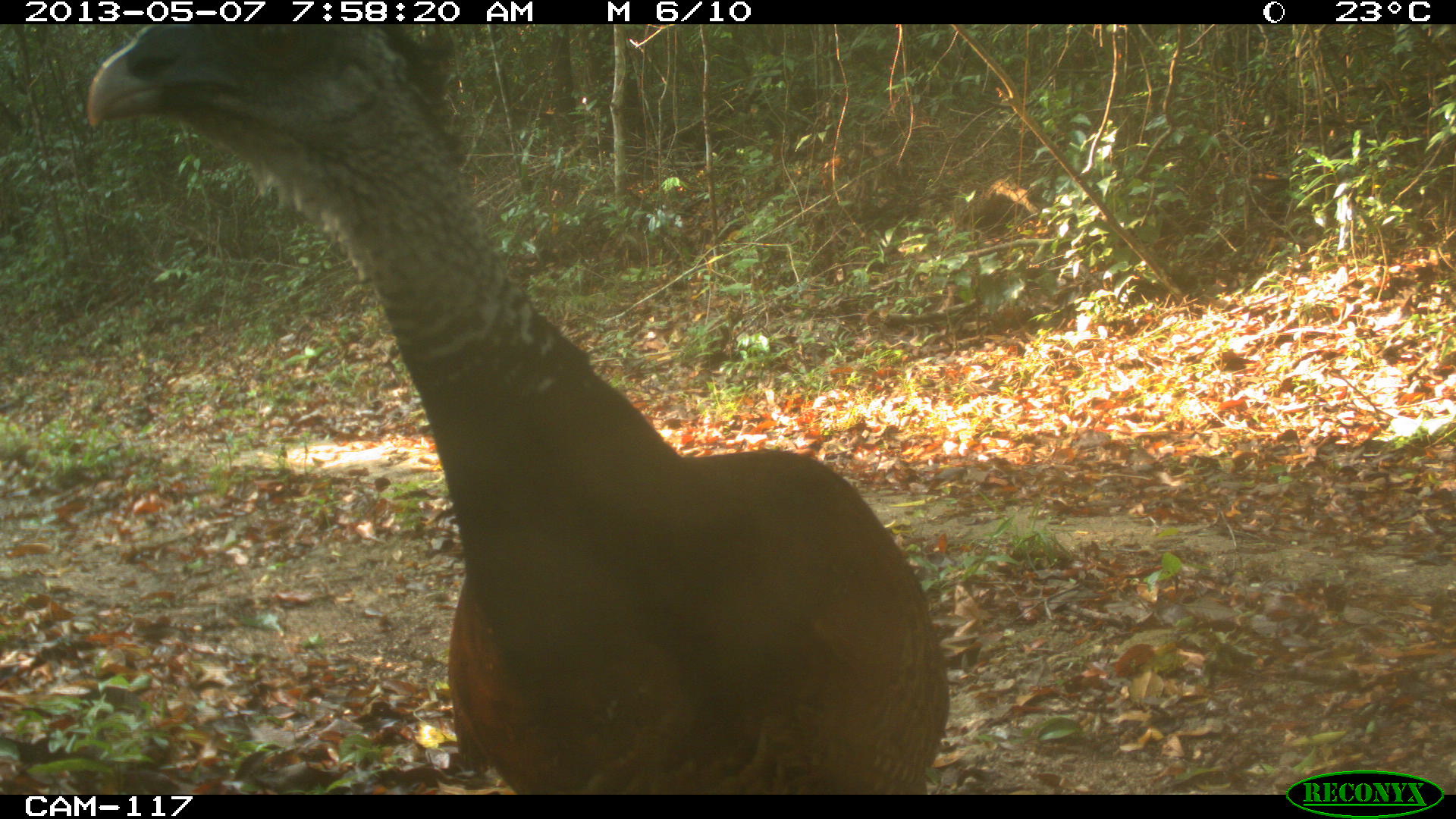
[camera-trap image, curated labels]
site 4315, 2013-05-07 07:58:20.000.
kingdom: Animalia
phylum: Chordata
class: Aves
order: Galliformes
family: Cracidae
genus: Crax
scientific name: Crax rubra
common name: great curassow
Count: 1.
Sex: female.